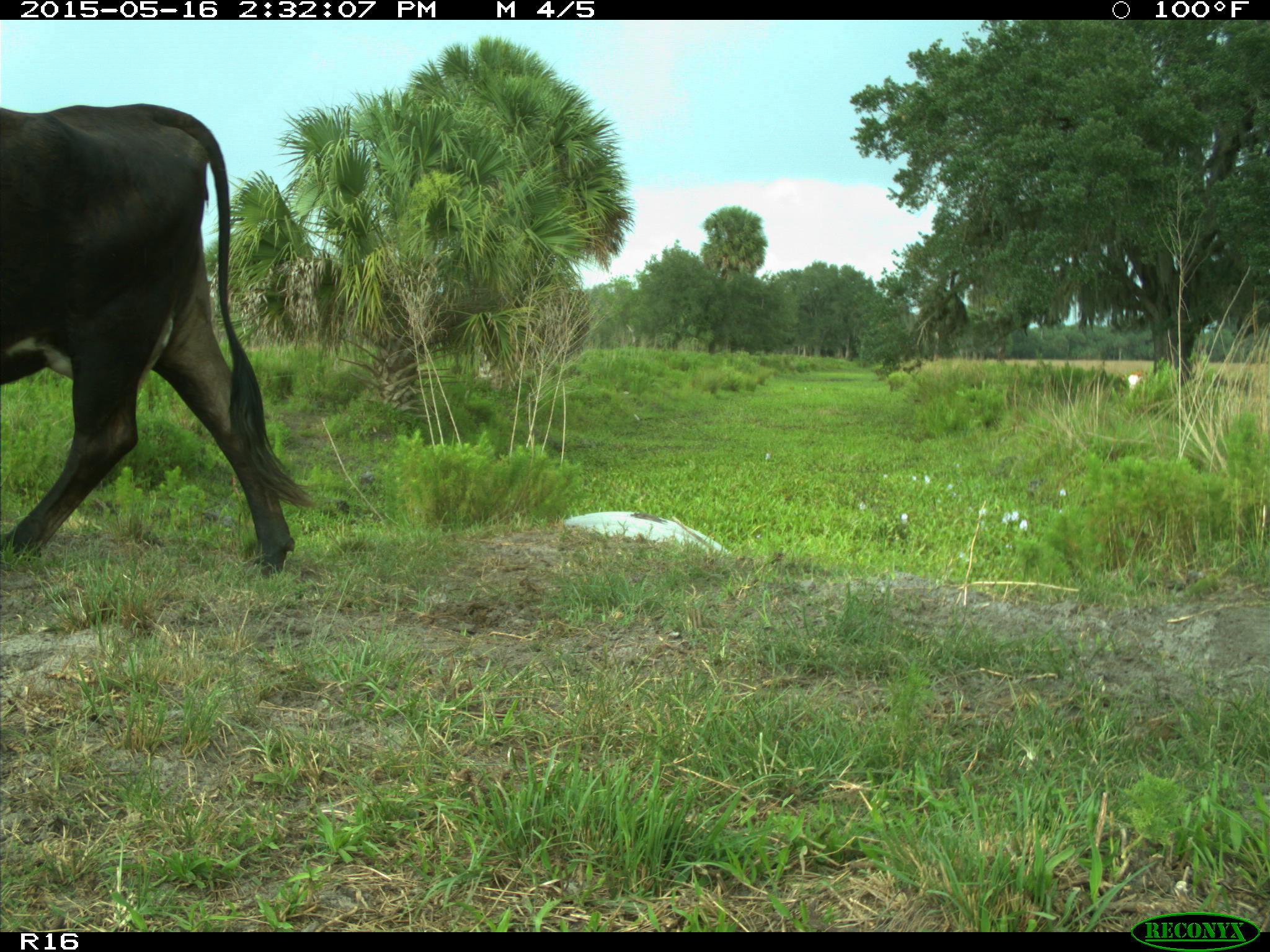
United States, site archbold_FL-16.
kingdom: Animalia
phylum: Chordata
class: Mammalia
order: Artiodactyla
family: Bovidae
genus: Bos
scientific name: Bos taurus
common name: domestic cow